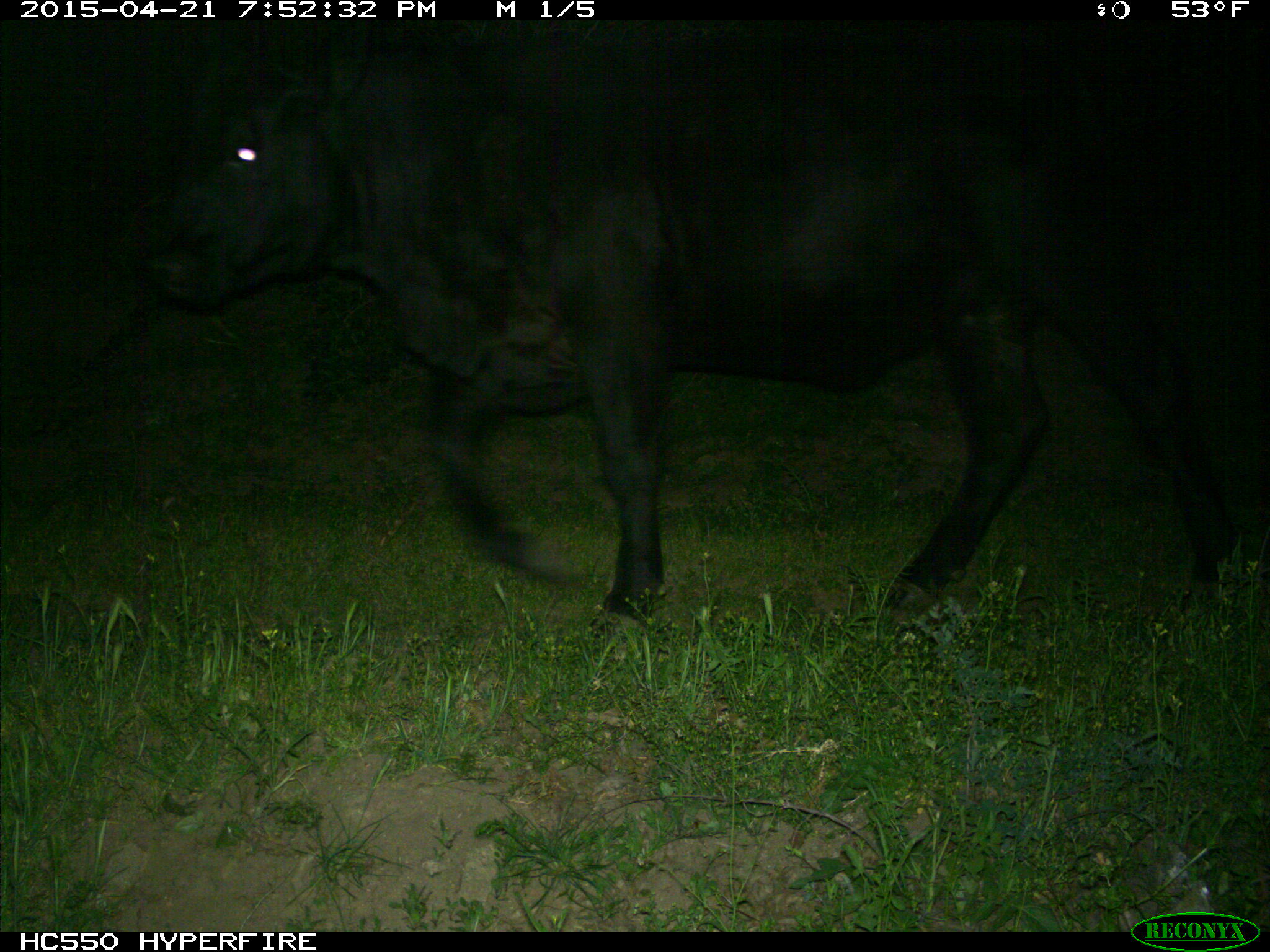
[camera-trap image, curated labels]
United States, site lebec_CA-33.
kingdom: Animalia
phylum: Chordata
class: Mammalia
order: Artiodactyla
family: Bovidae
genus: Bos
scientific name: Bos taurus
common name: domestic cow